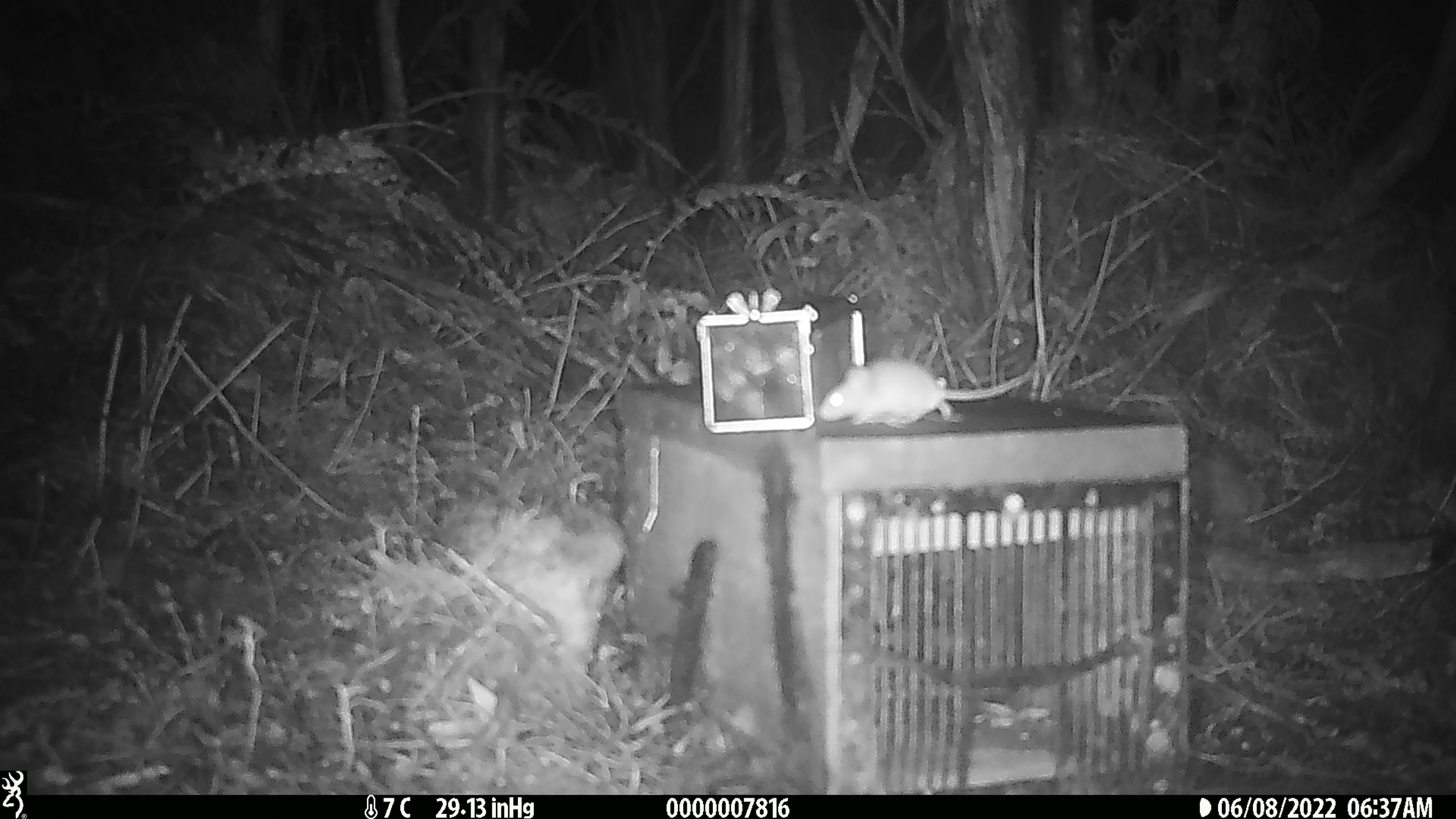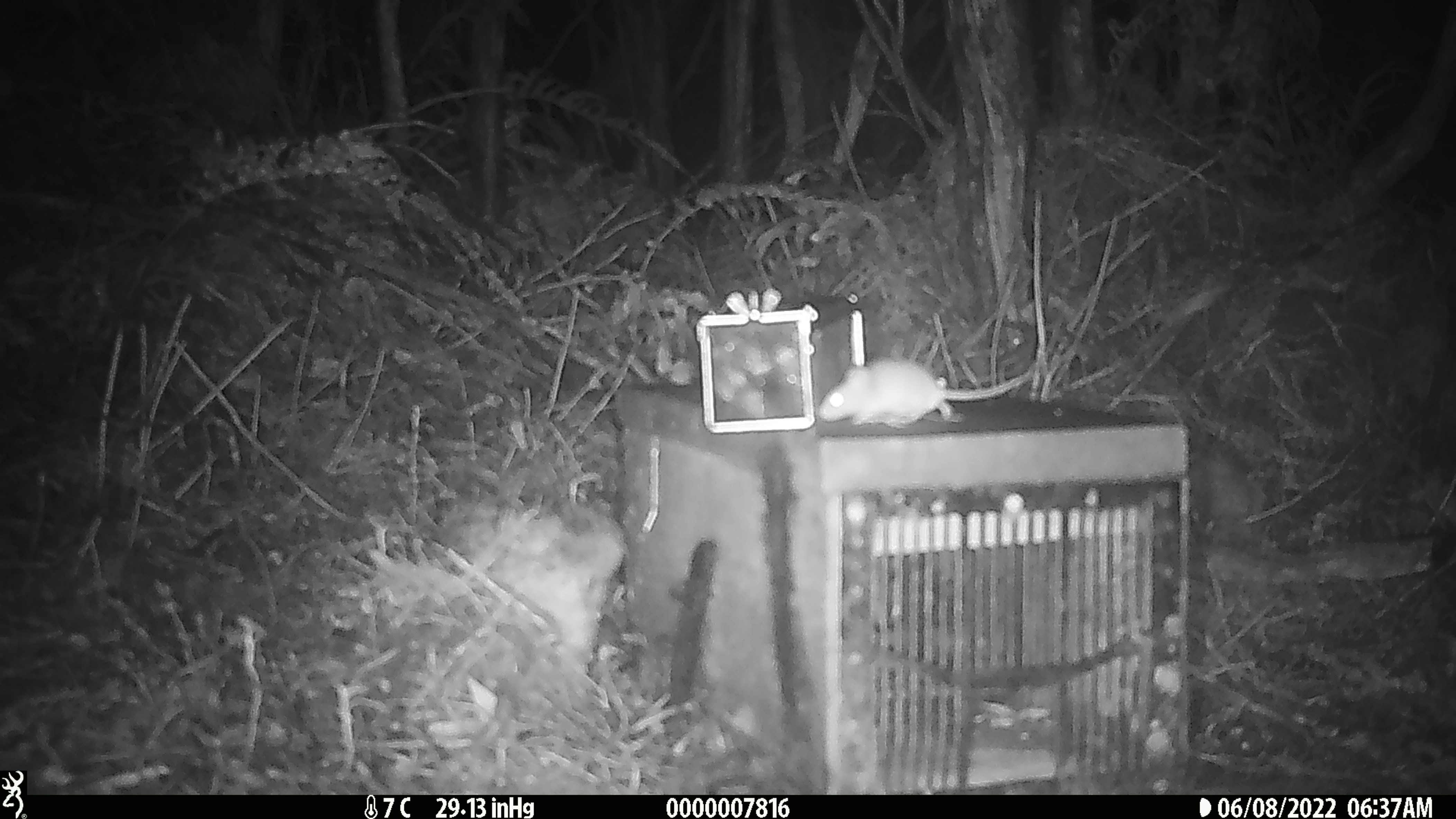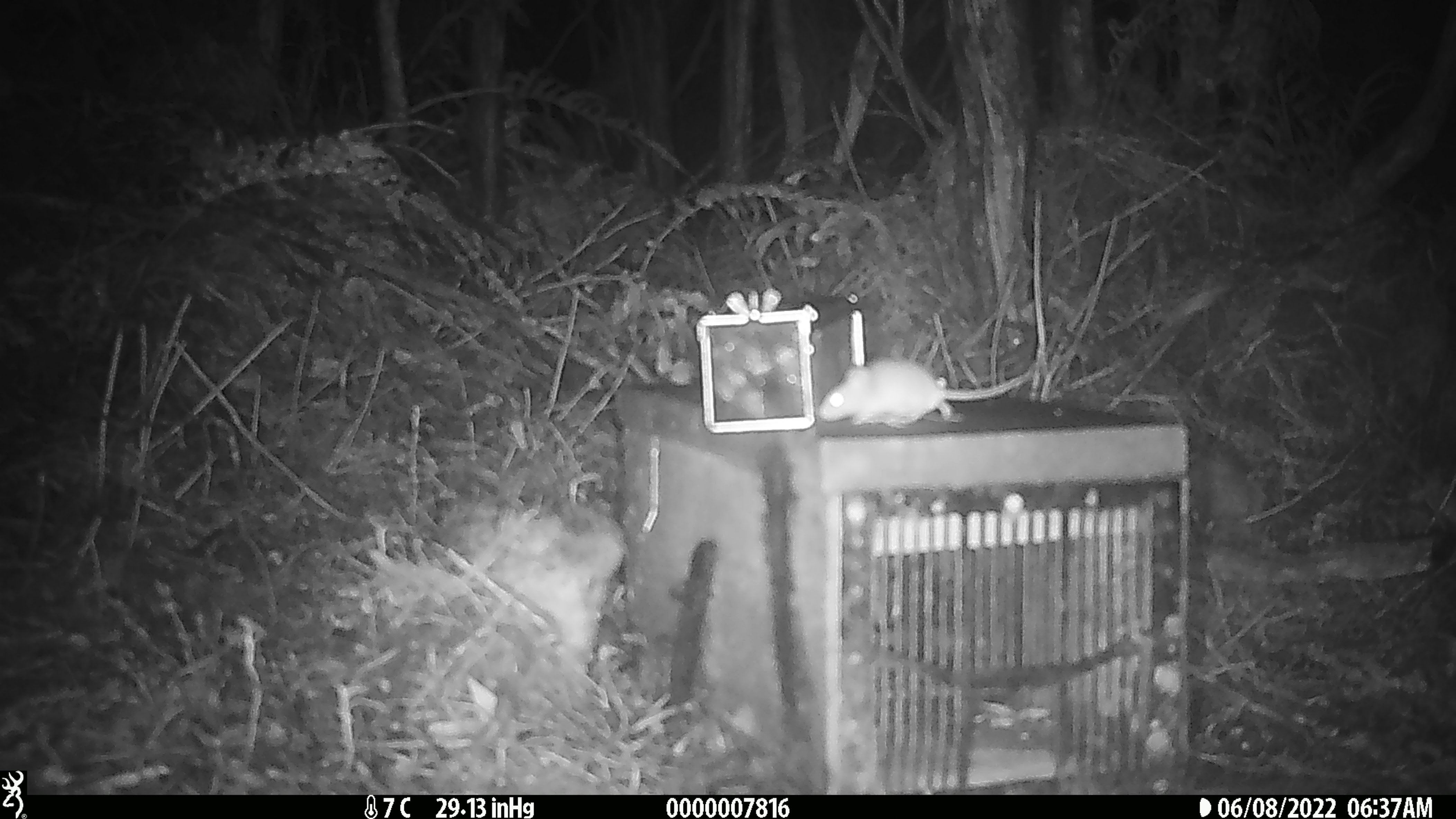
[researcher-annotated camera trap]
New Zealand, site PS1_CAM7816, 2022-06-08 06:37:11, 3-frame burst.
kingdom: Animalia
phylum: Chordata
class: Mammalia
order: Rodentia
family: Muridae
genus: Mus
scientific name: Mus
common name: mouse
Mouse (Mus).